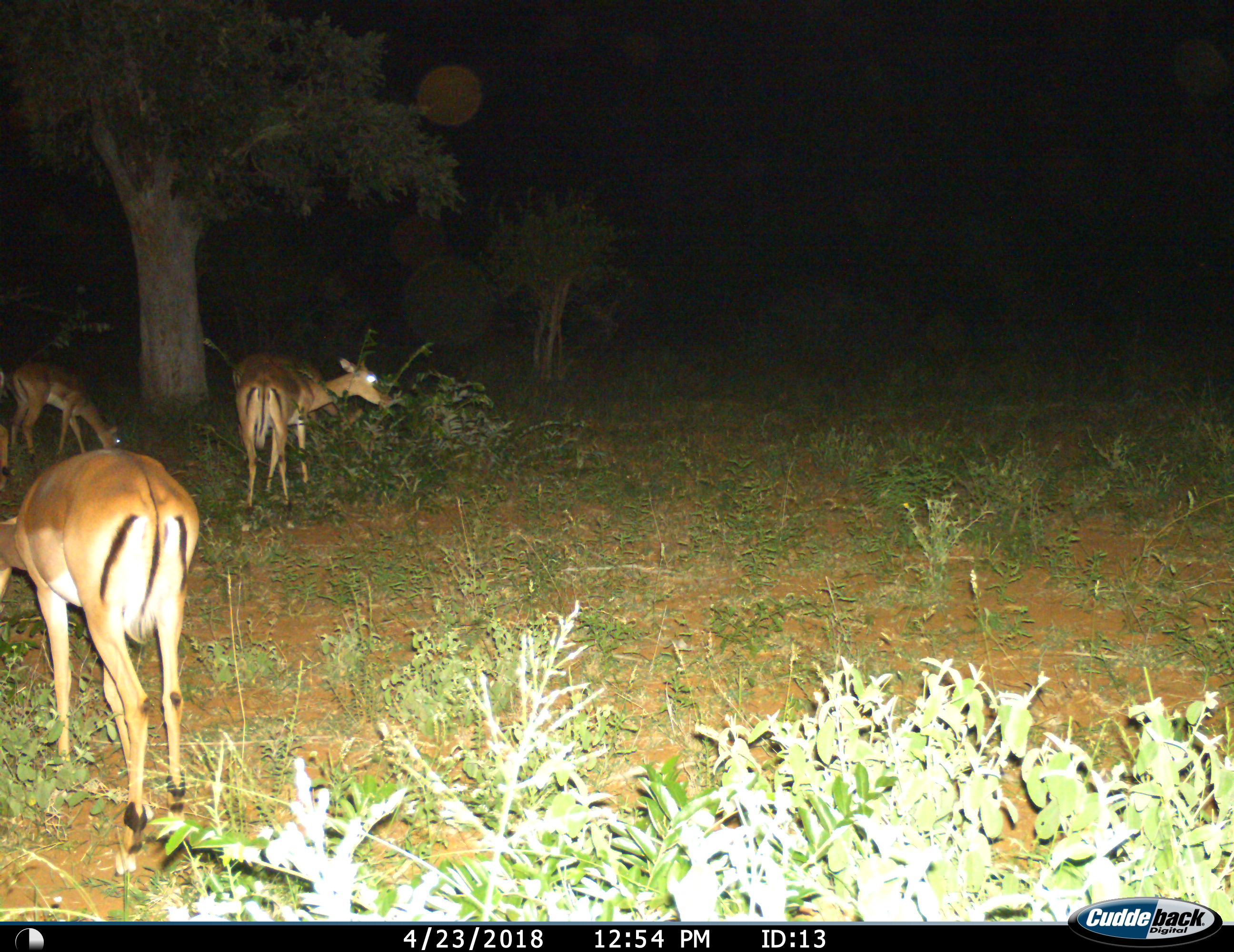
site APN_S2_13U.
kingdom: Animalia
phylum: Chordata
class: Mammalia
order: Artiodactyla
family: Bovidae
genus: Aepyceros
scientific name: Aepyceros melampus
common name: impala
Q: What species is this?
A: Impala (Aepyceros melampus).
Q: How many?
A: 4.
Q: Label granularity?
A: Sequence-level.